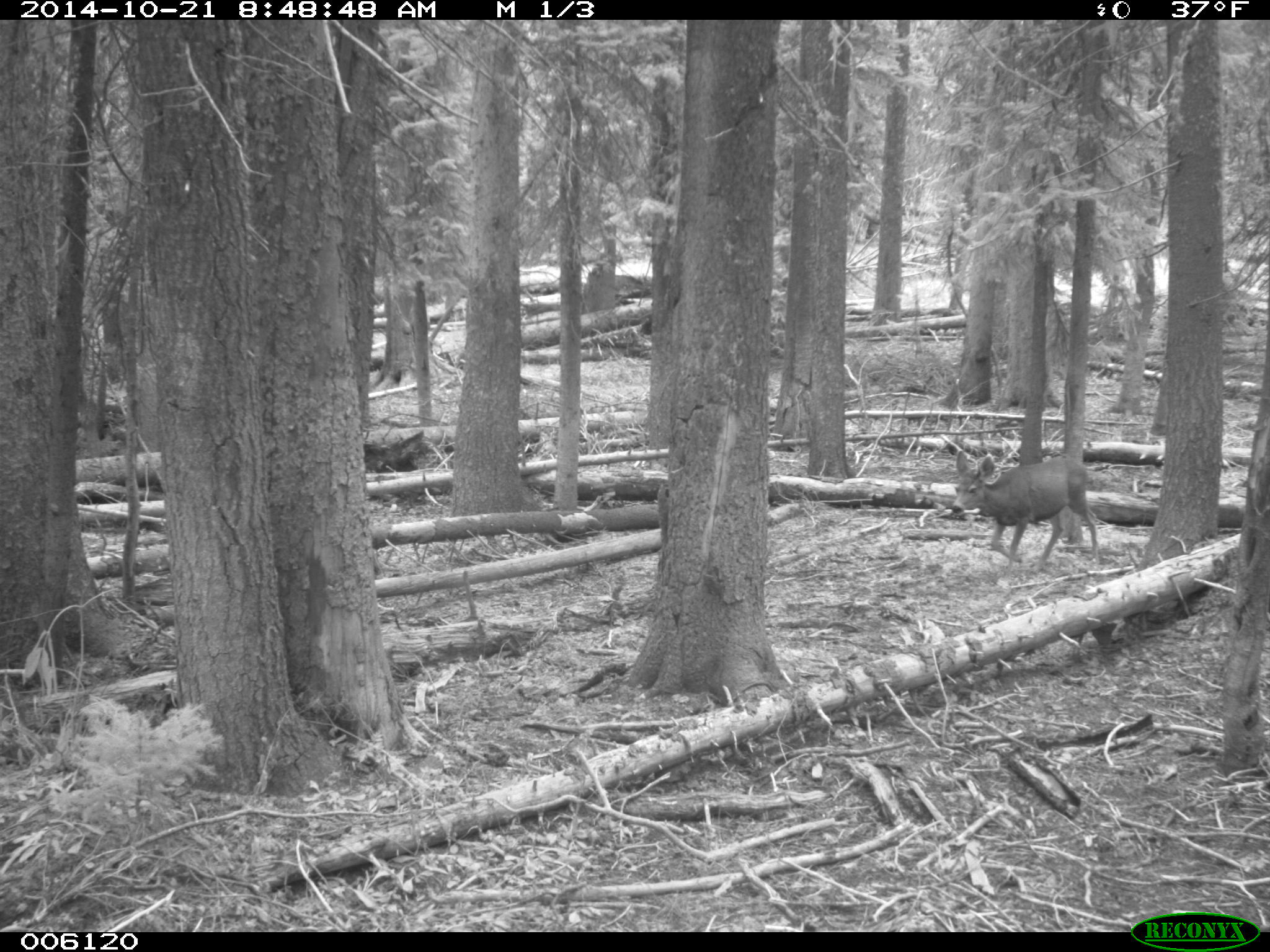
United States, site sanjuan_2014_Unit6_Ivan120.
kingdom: Animalia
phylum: Chordata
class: Mammalia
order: Artiodactyla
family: Cervidae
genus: Odocoileus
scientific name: Odocoileus hemionus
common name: mule deer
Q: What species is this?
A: Odocoileus hemionus (mule deer).